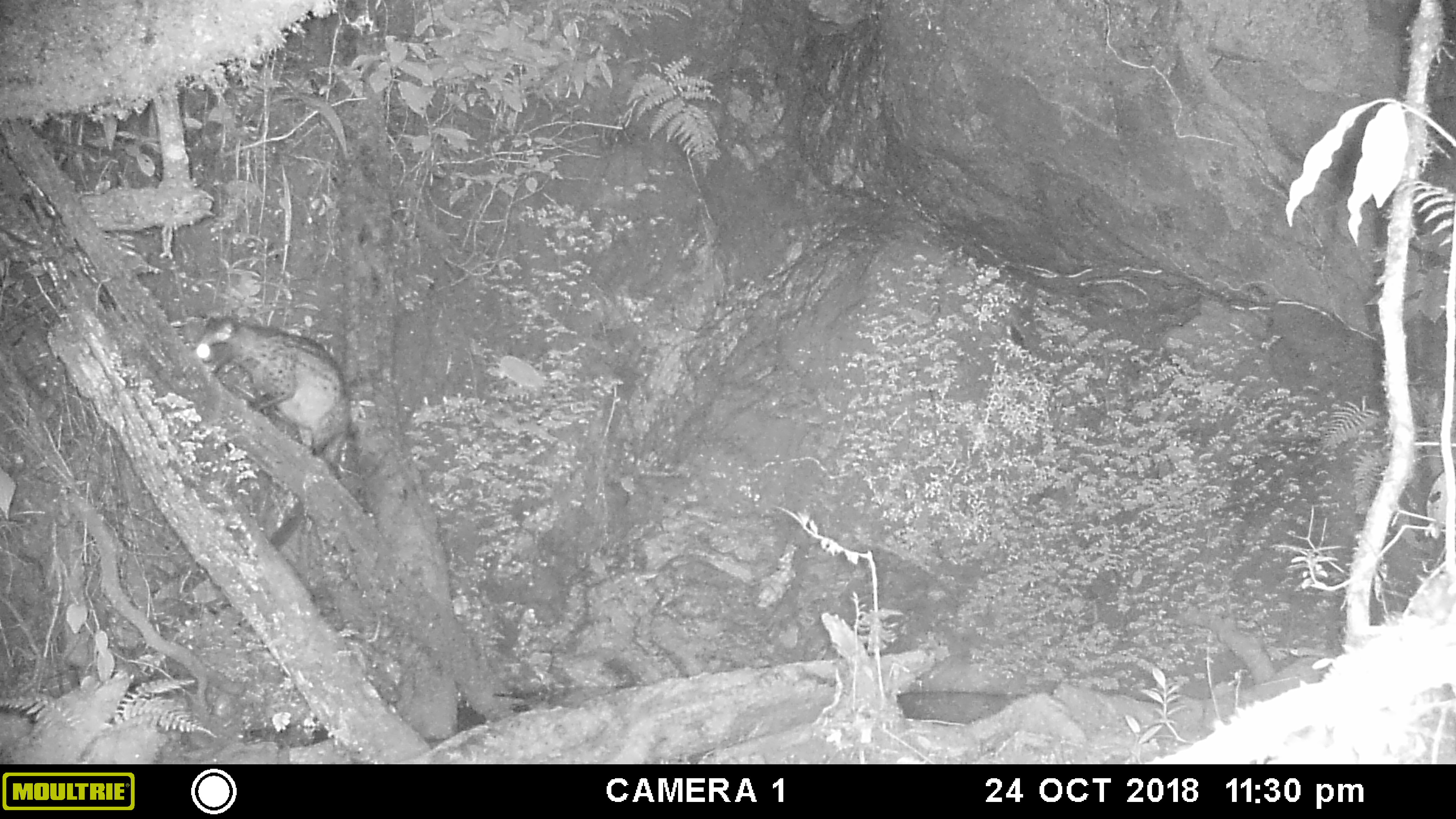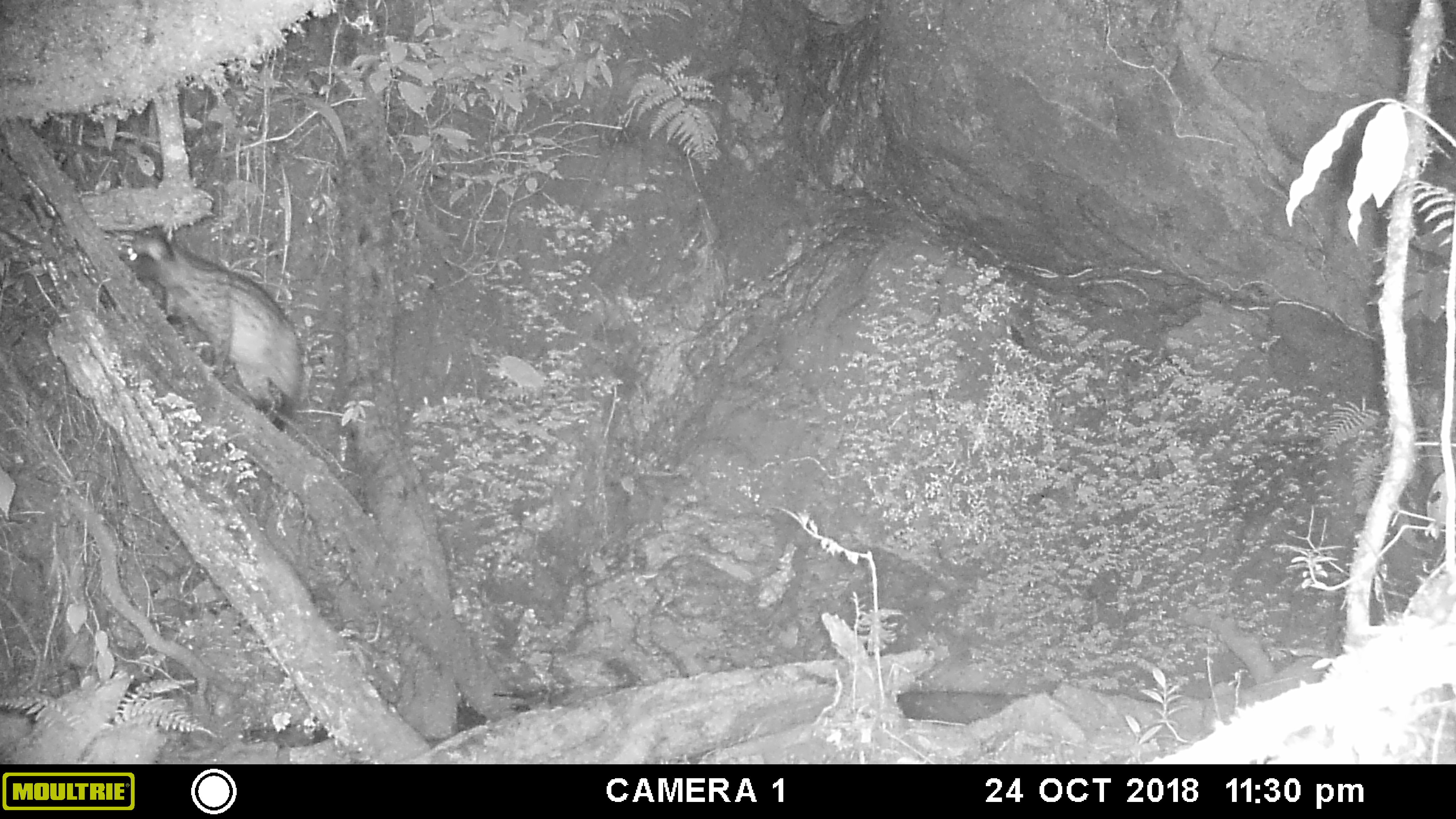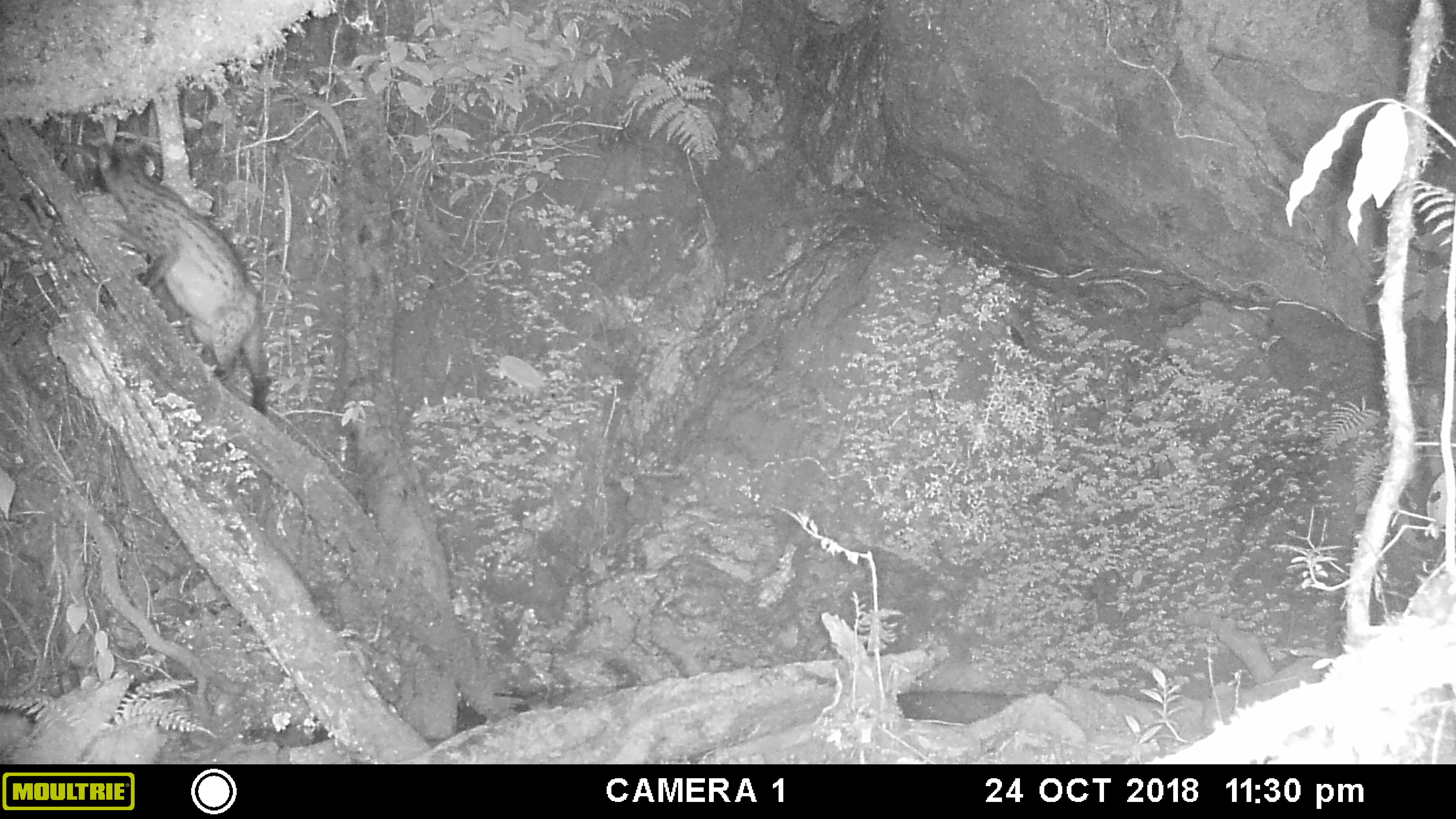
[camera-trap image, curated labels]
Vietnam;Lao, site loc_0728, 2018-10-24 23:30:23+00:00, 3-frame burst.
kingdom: Animalia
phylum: Chordata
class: Mammalia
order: Carnivora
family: Viverridae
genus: Paradoxurus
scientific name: Paradoxurus hermaphroditus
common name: common palm civet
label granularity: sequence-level